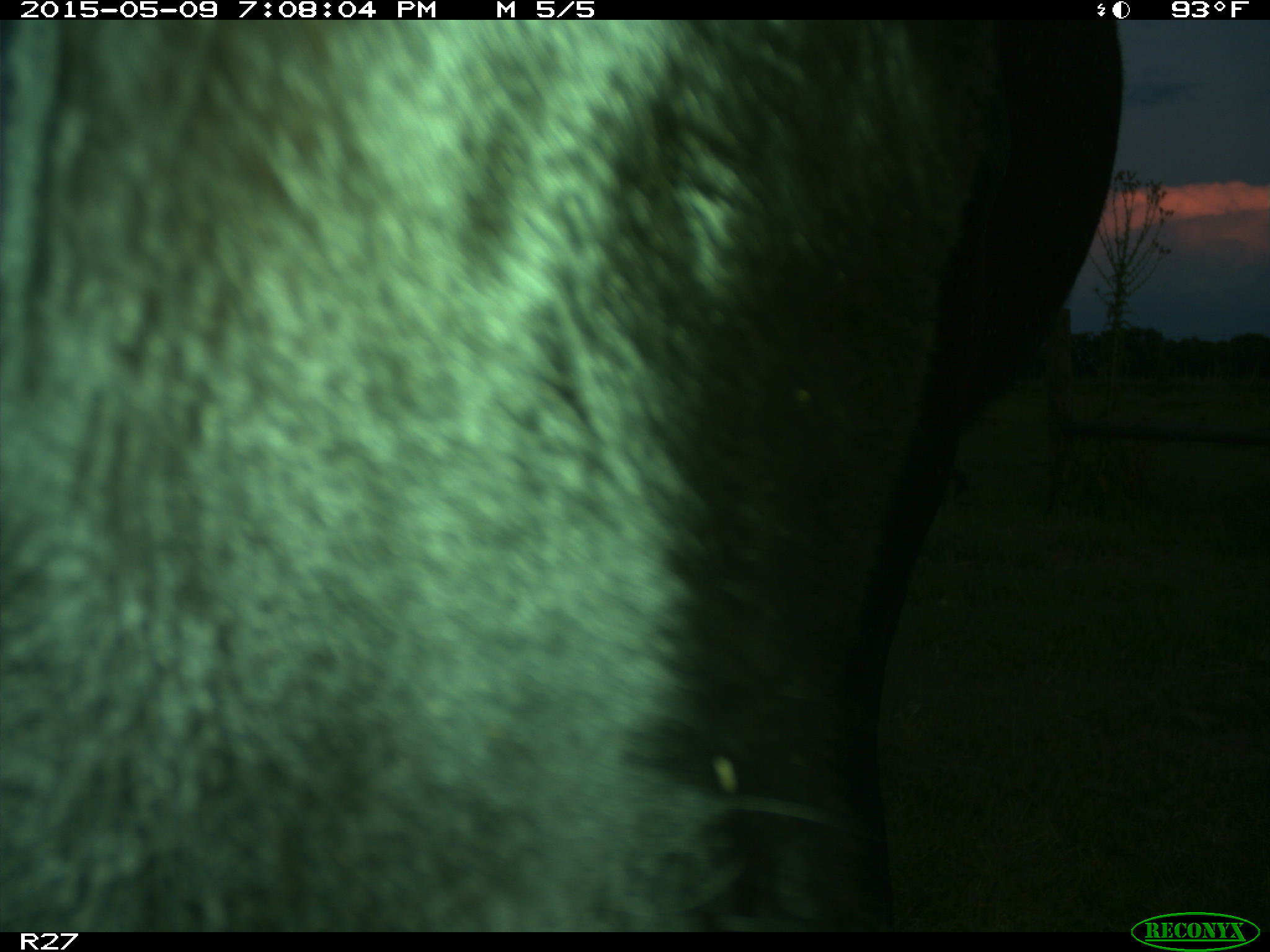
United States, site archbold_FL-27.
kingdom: Animalia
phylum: Chordata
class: Mammalia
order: Artiodactyla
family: Bovidae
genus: Bos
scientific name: Bos taurus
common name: domestic cow